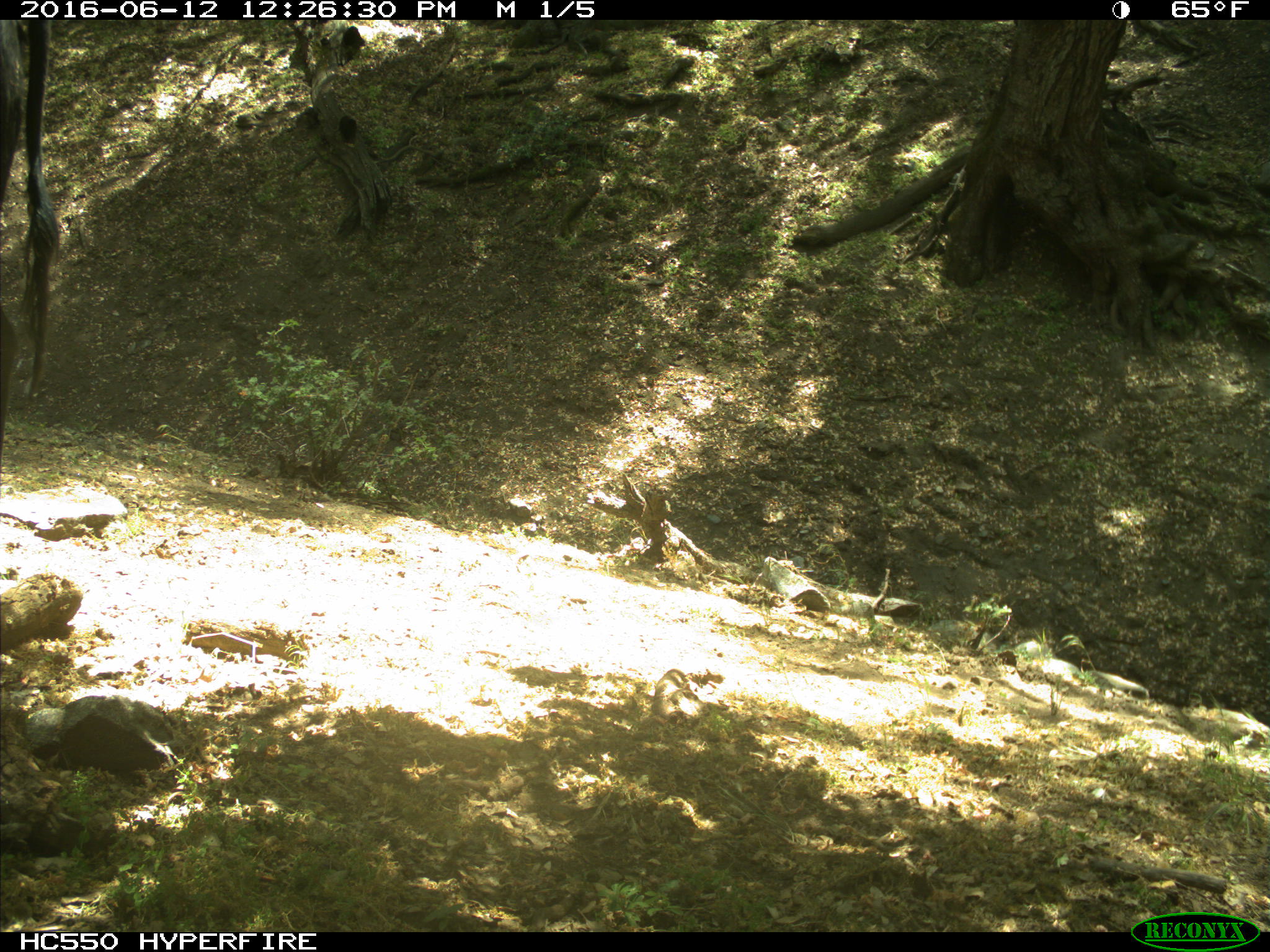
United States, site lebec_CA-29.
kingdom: Animalia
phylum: Chordata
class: Mammalia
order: Artiodactyla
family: Bovidae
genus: Bos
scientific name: Bos taurus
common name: domestic cow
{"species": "Bos taurus (domestic cow)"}